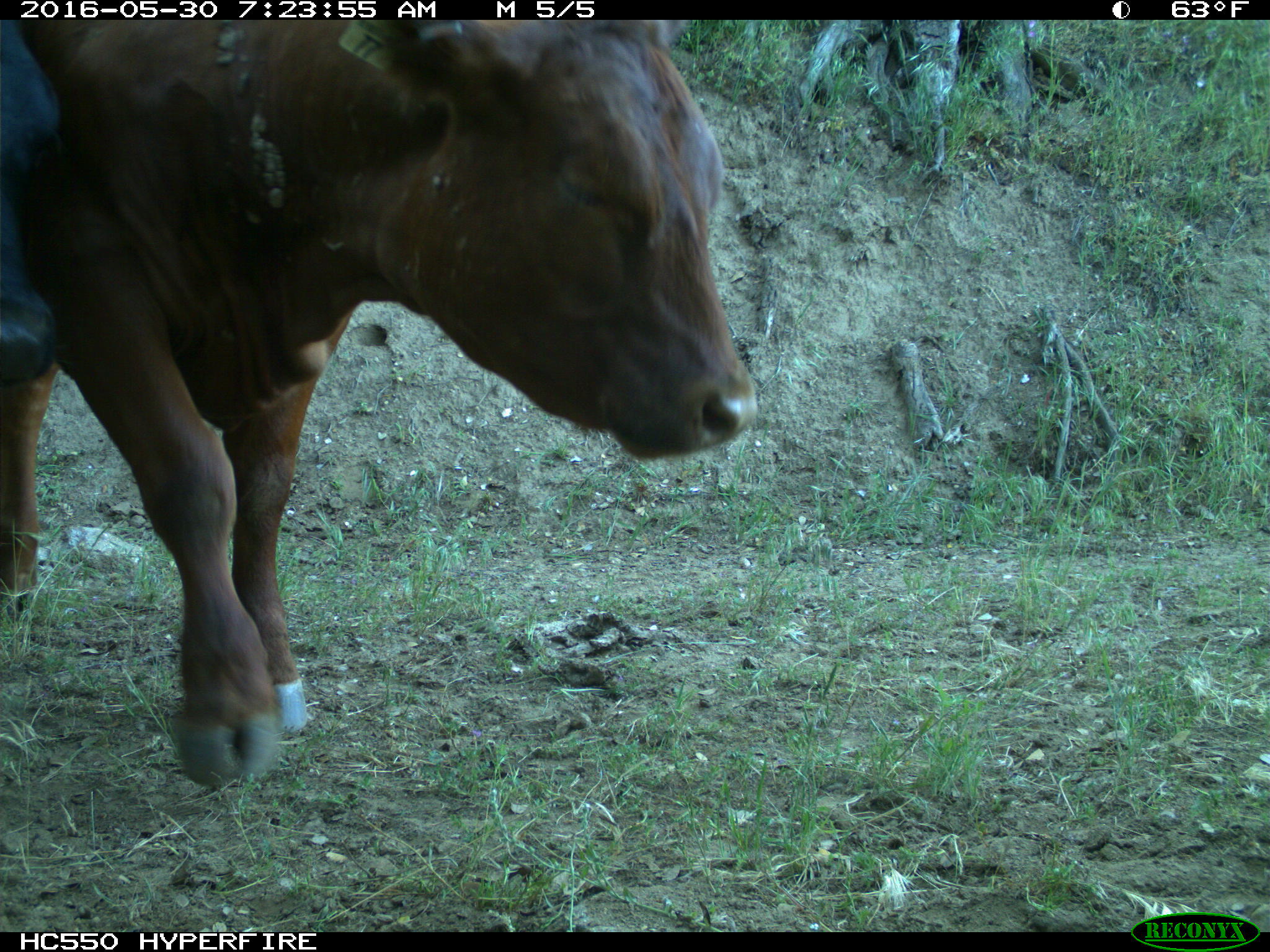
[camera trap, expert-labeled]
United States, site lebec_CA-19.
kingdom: Animalia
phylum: Chordata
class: Mammalia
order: Artiodactyla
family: Bovidae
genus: Bos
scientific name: Bos taurus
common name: domestic cow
Bos taurus (domestic cow).